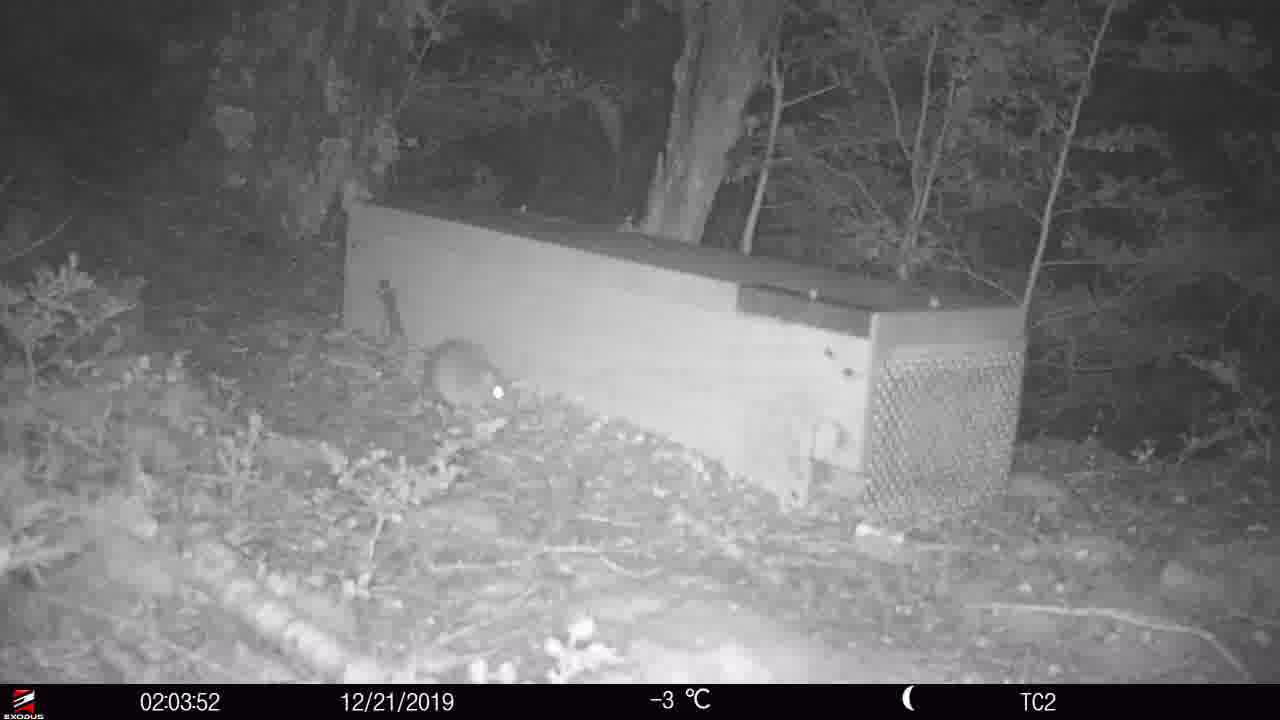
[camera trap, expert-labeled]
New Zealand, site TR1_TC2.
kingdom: Animalia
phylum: Chordata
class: Mammalia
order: Rodentia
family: Muridae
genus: Rattus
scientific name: Rattus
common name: rat